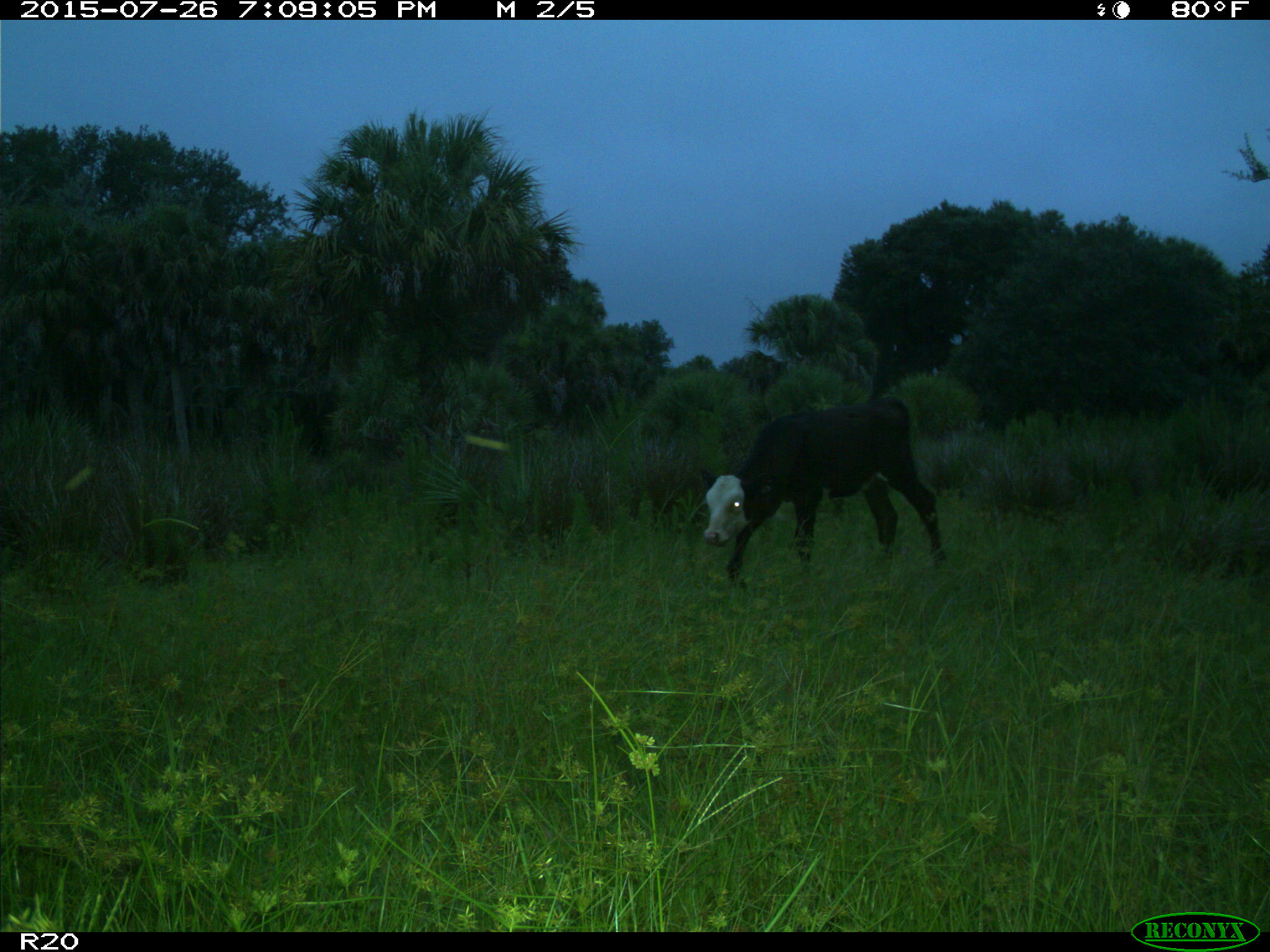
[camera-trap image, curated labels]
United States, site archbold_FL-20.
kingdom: Animalia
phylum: Chordata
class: Mammalia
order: Artiodactyla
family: Bovidae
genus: Bos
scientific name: Bos taurus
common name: domestic cow